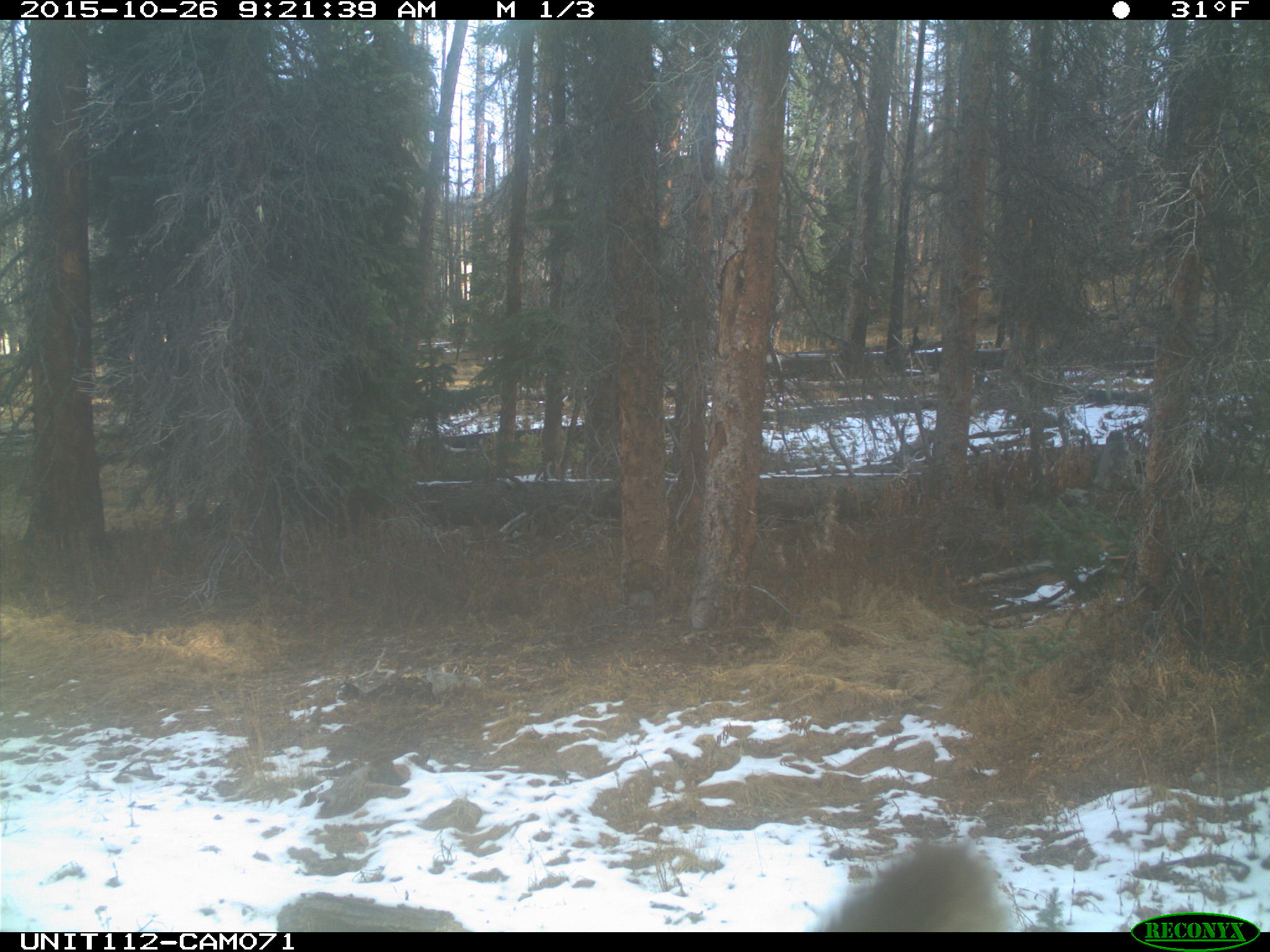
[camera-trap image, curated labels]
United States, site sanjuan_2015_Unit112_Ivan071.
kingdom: Animalia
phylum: Chordata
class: Mammalia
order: Artiodactyla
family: Cervidae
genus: Cervus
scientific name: Cervus elaphus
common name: red deer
Cervus elaphus (red deer).